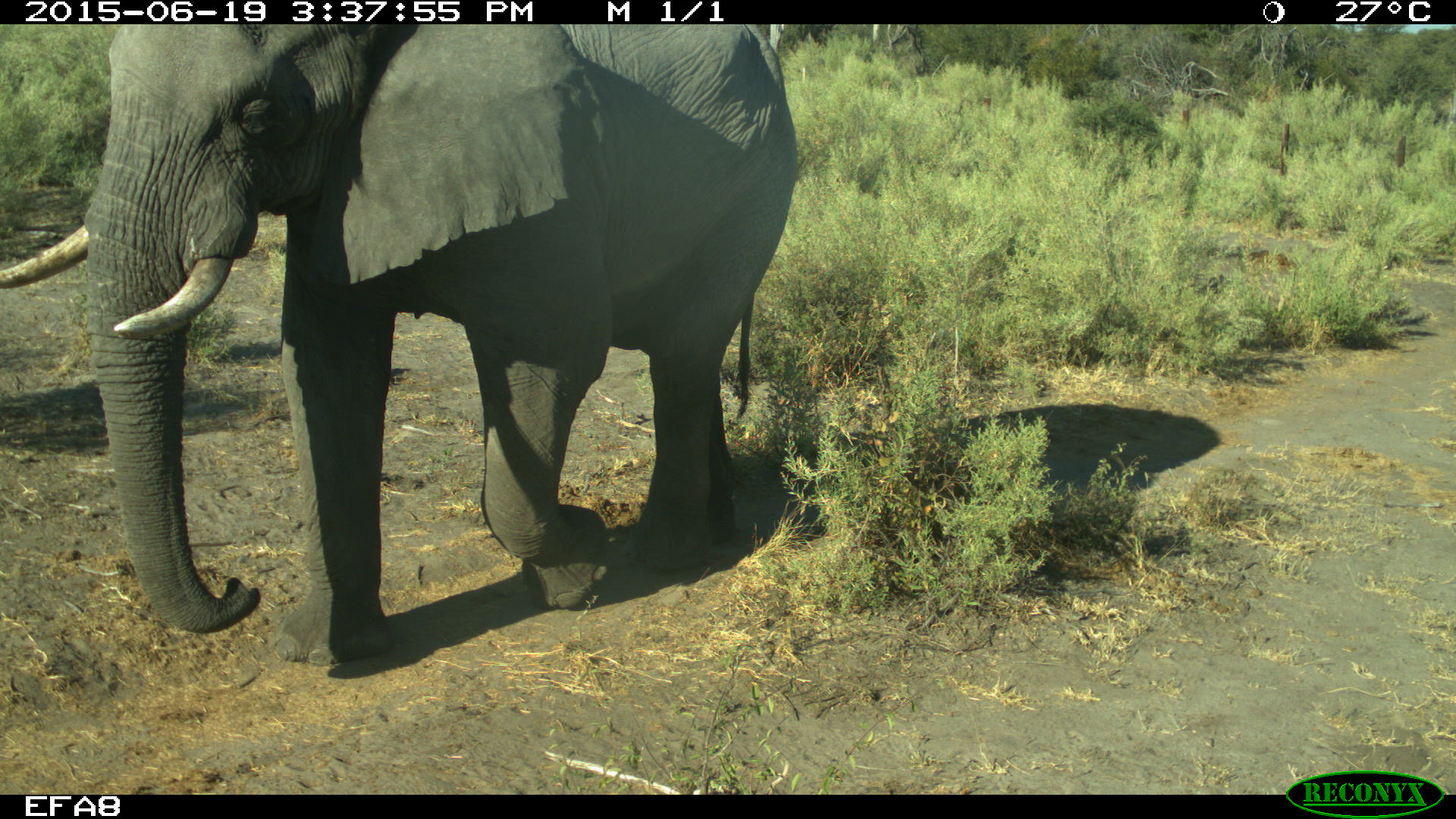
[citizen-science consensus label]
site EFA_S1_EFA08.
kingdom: Animalia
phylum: Chordata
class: Mammalia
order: Proboscidea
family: Elephantidae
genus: Loxodonta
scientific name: Loxodonta africana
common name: african bush elephant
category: elephant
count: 1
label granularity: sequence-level